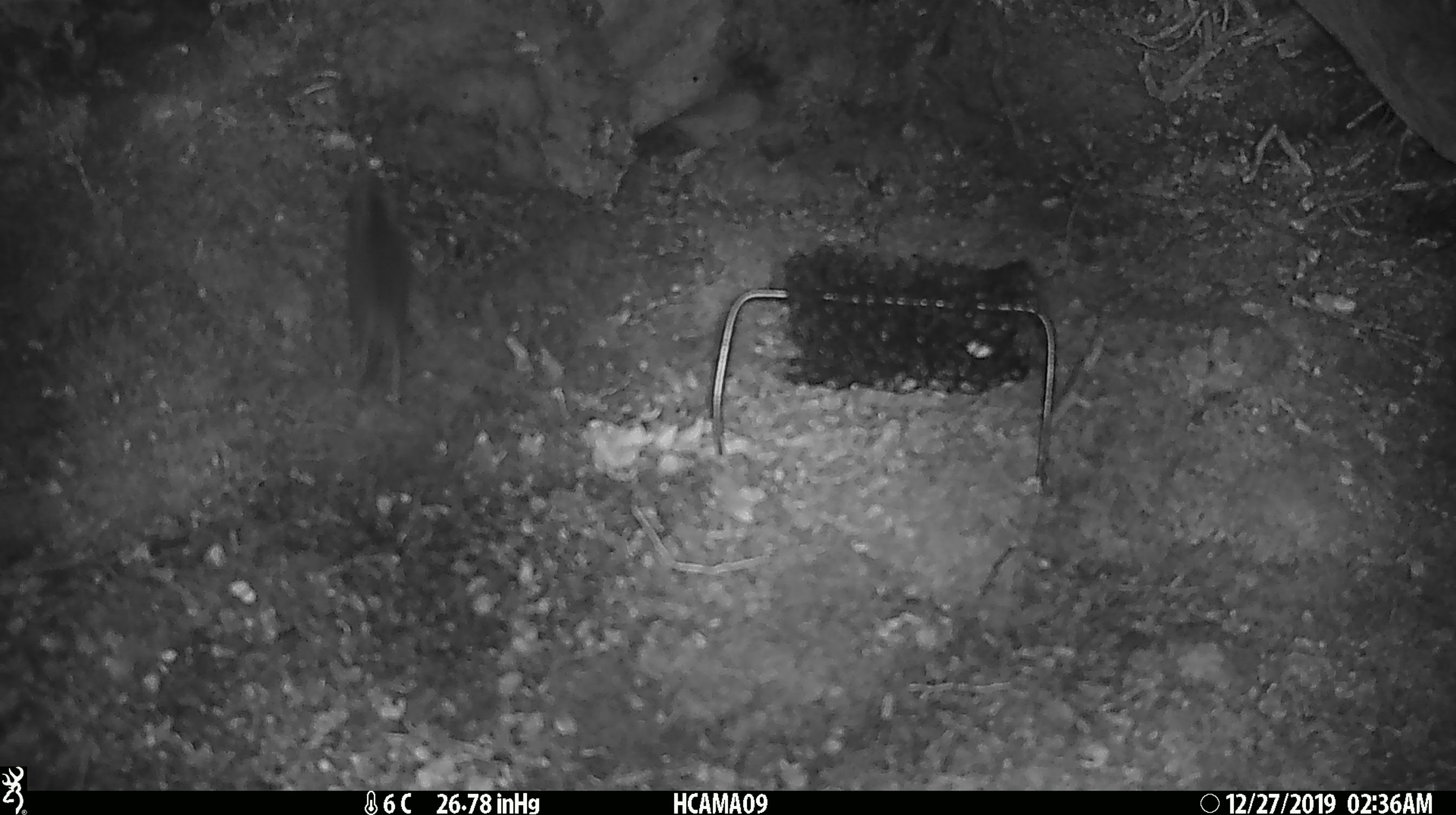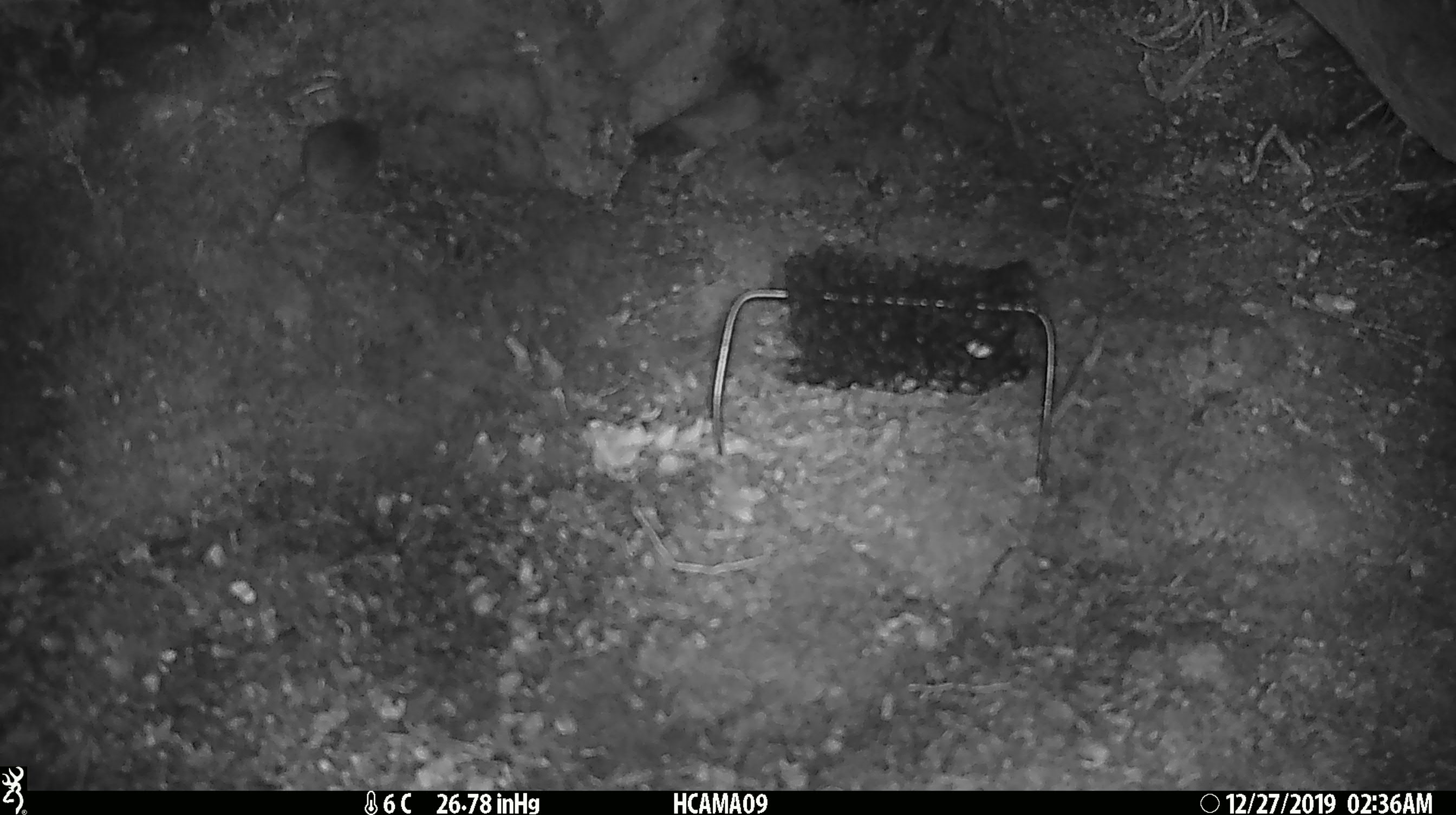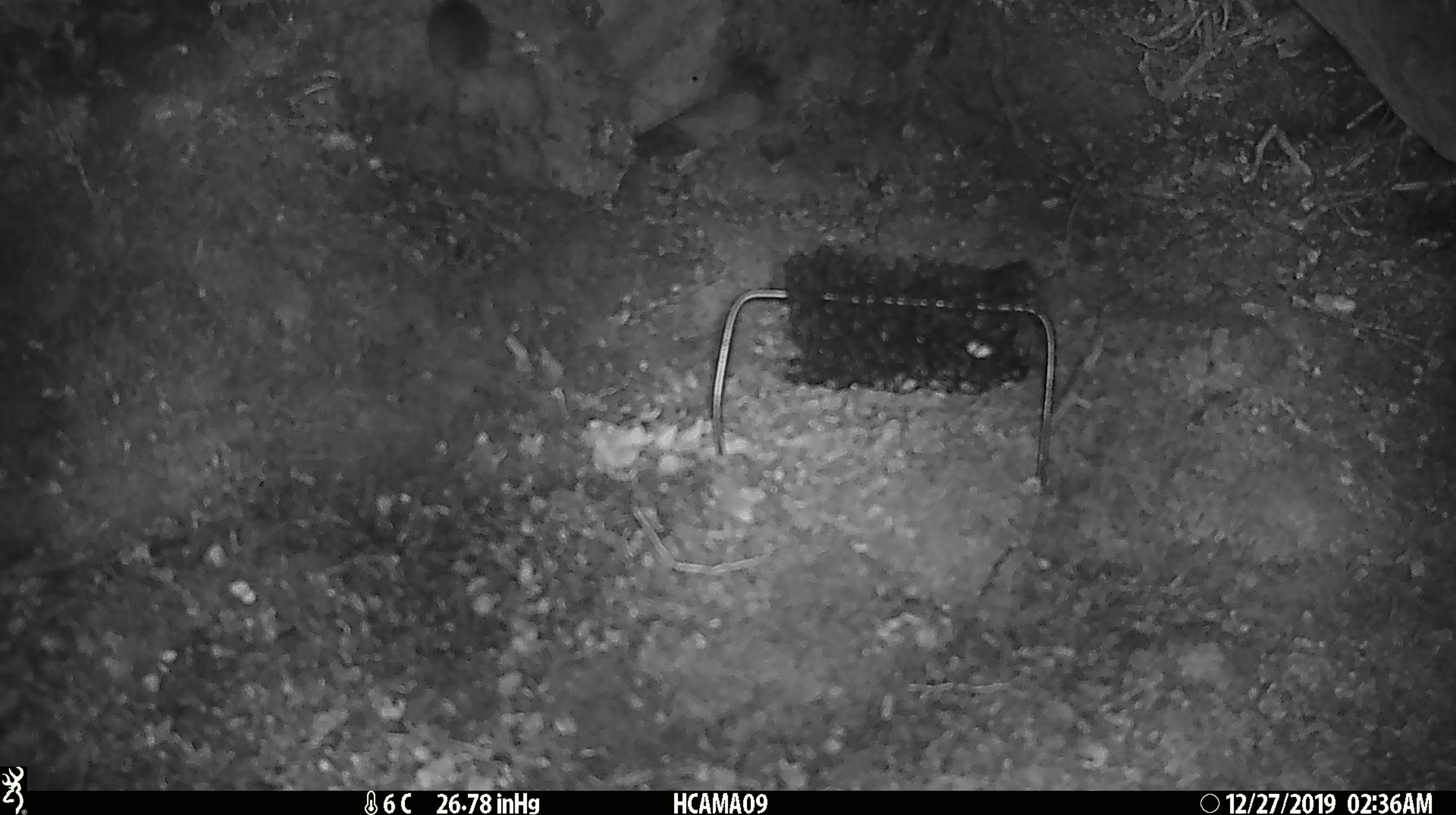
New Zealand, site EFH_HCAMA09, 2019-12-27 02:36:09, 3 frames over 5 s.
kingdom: Animalia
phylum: Chordata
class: Mammalia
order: Rodentia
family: Muridae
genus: Mus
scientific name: Mus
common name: mouse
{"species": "mouse (Mus)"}